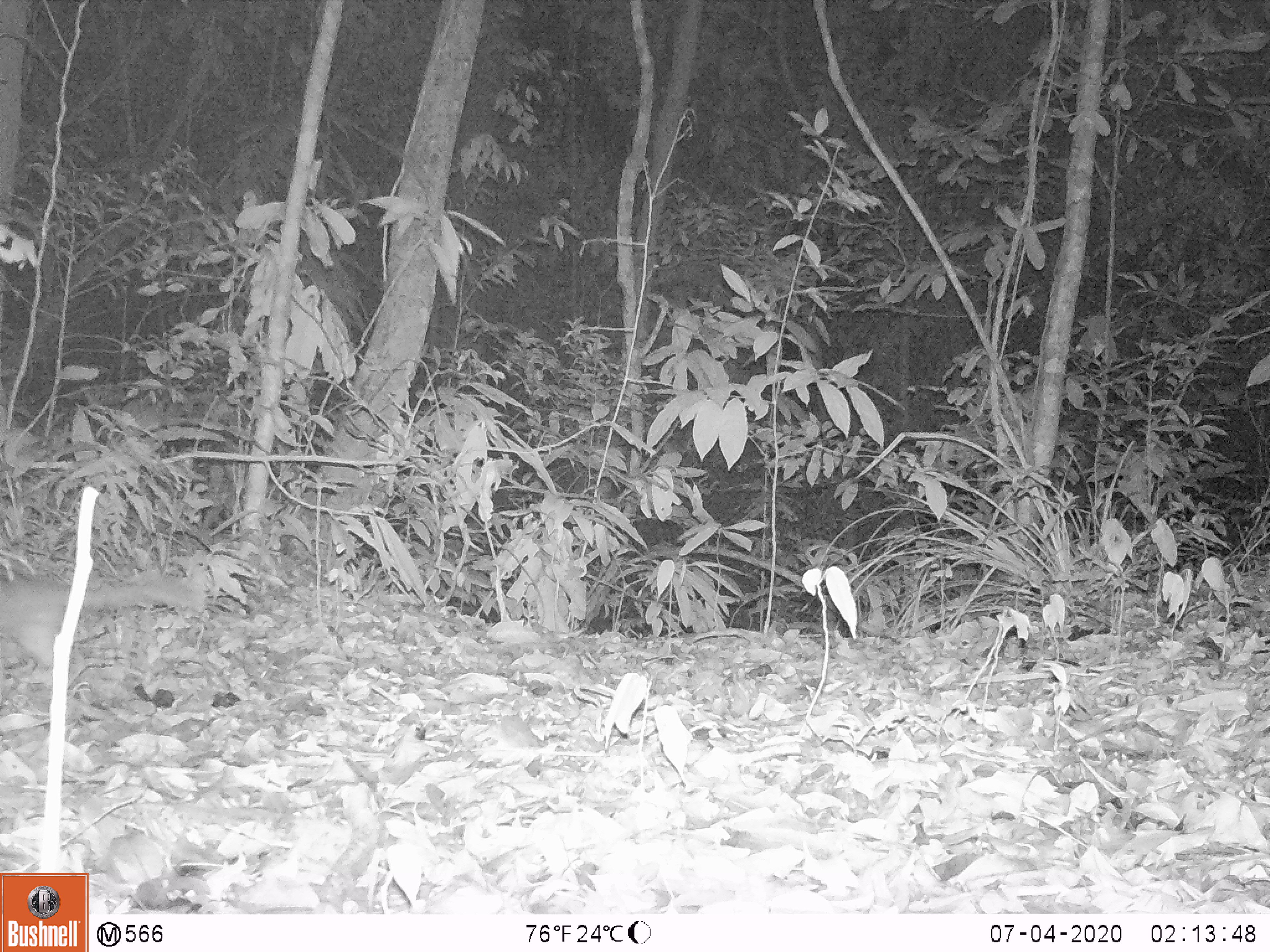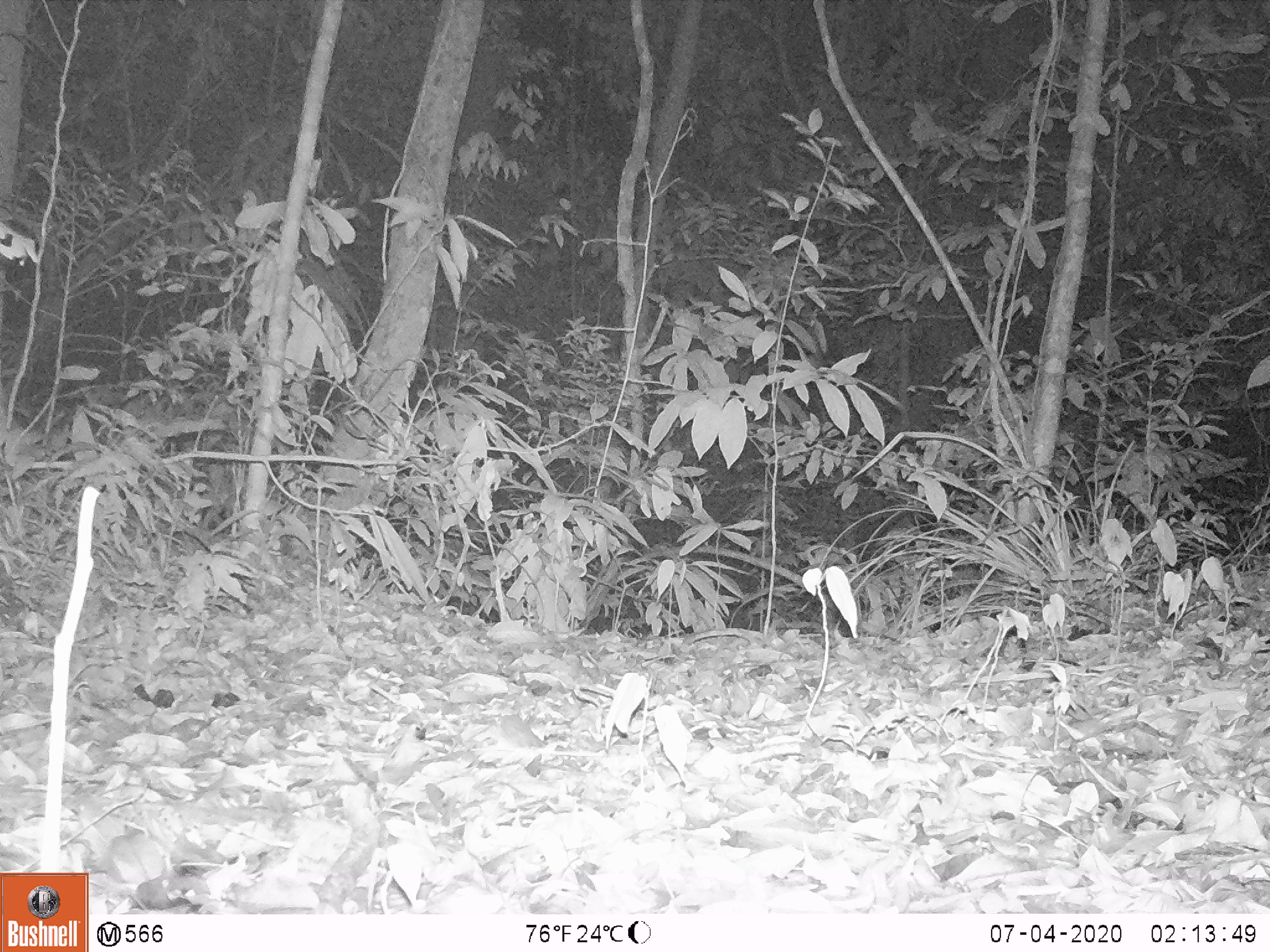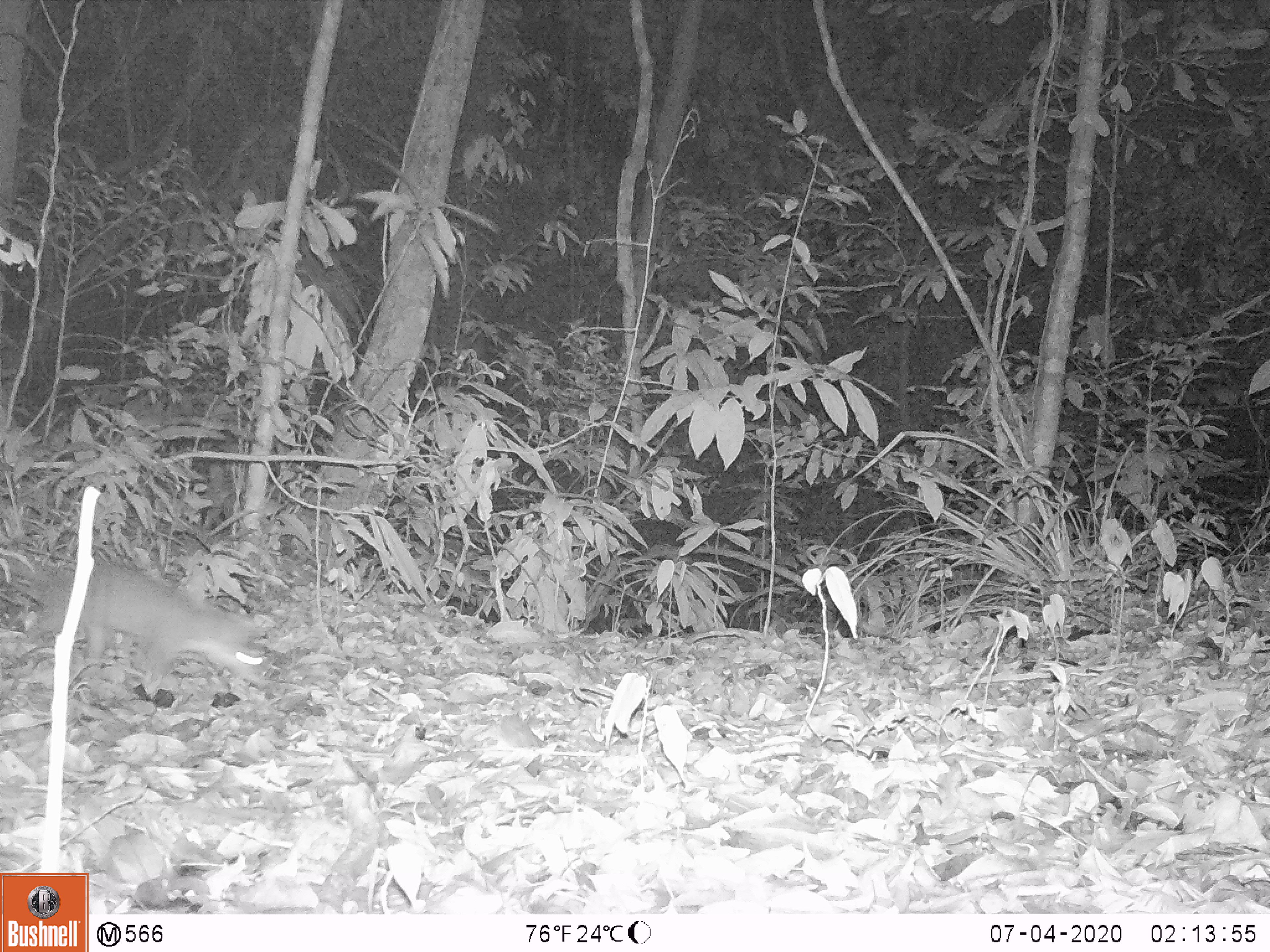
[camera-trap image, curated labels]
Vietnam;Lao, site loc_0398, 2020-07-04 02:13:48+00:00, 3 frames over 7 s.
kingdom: Animalia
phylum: Chordata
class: Mammalia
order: Carnivora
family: Mustelidae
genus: Melogale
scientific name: Melogale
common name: ferret badger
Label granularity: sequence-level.